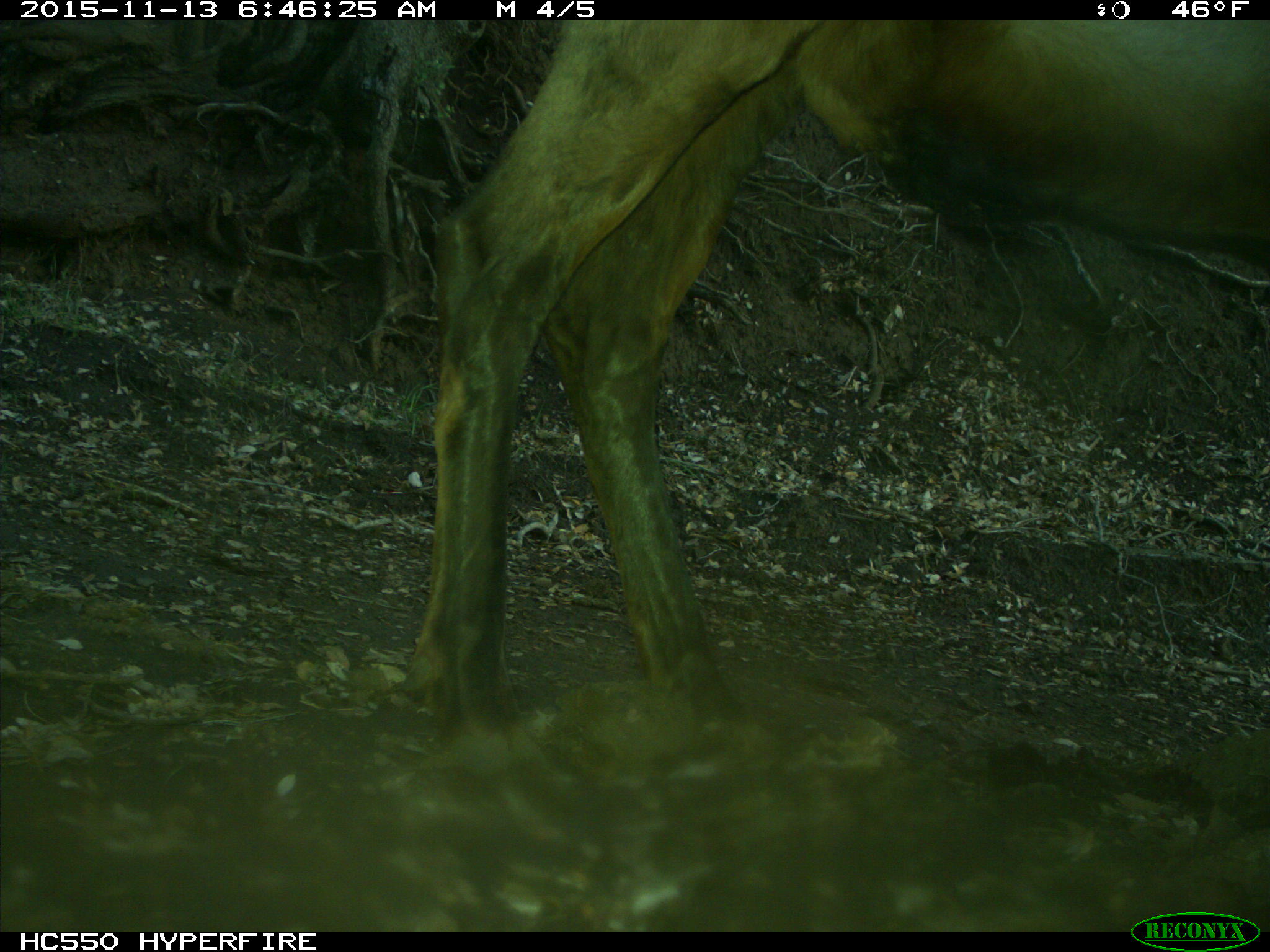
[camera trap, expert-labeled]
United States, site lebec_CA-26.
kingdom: Animalia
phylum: Chordata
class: Mammalia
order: Artiodactyla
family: Cervidae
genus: Cervus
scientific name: Cervus canadensis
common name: elk